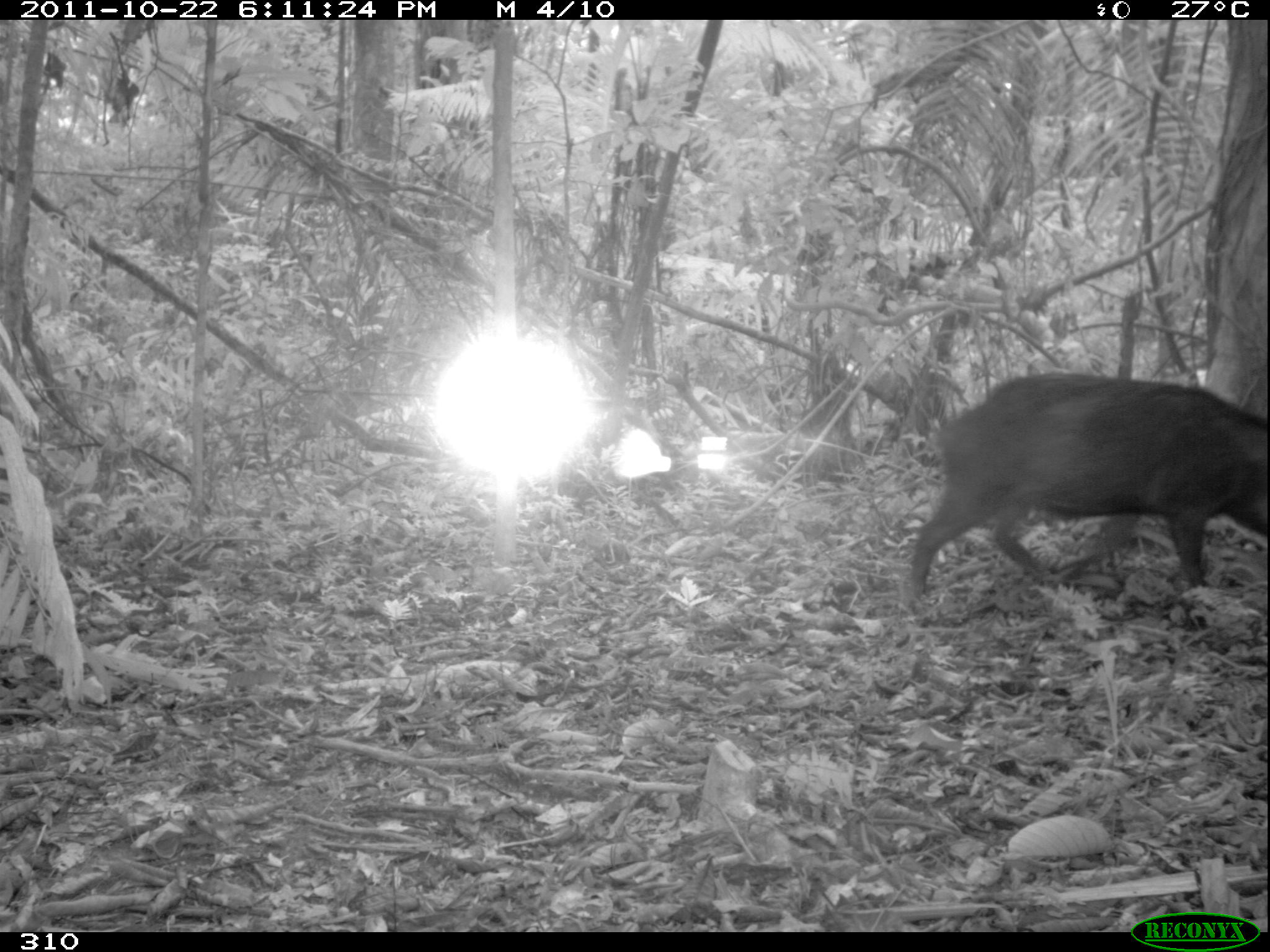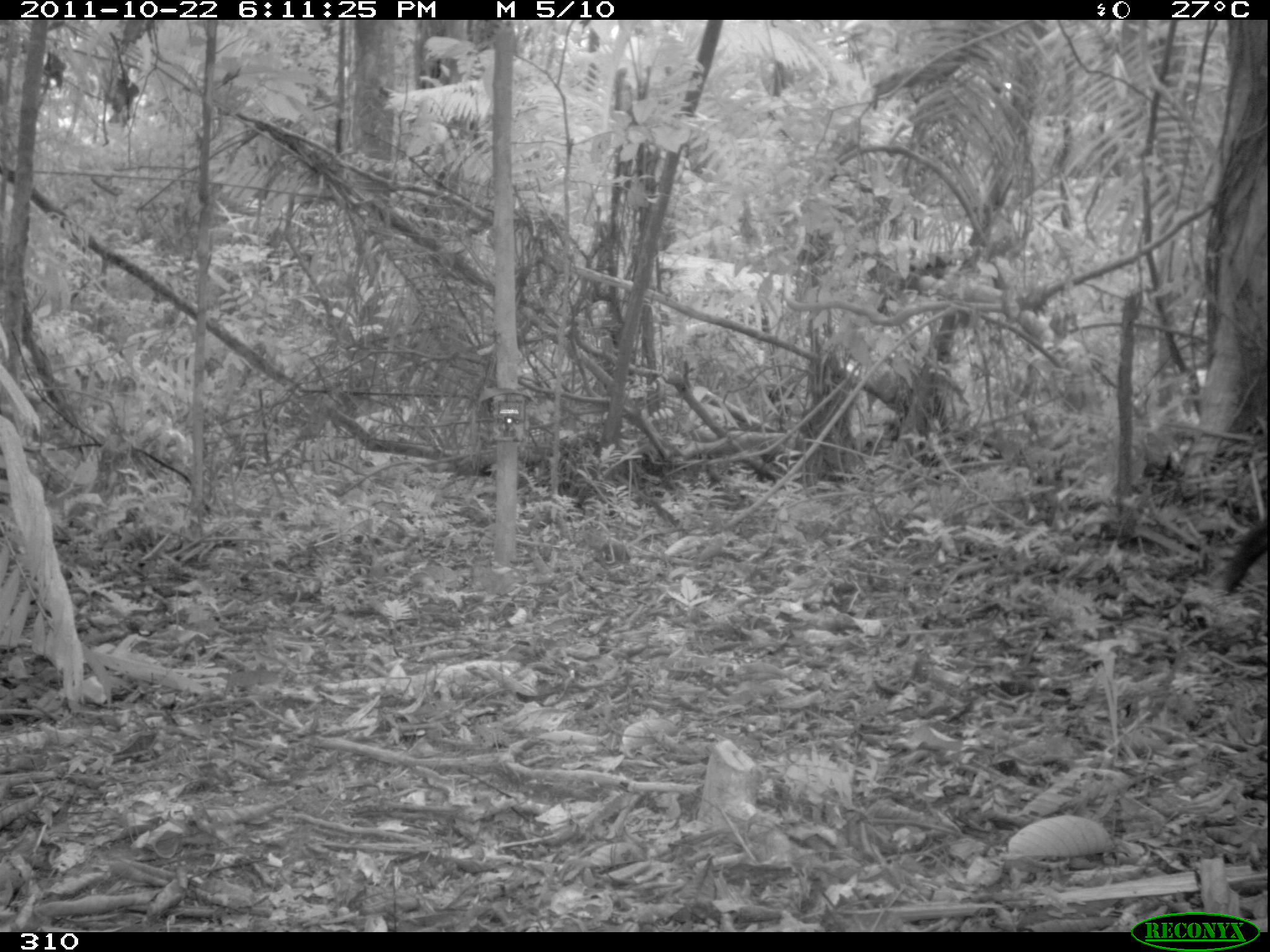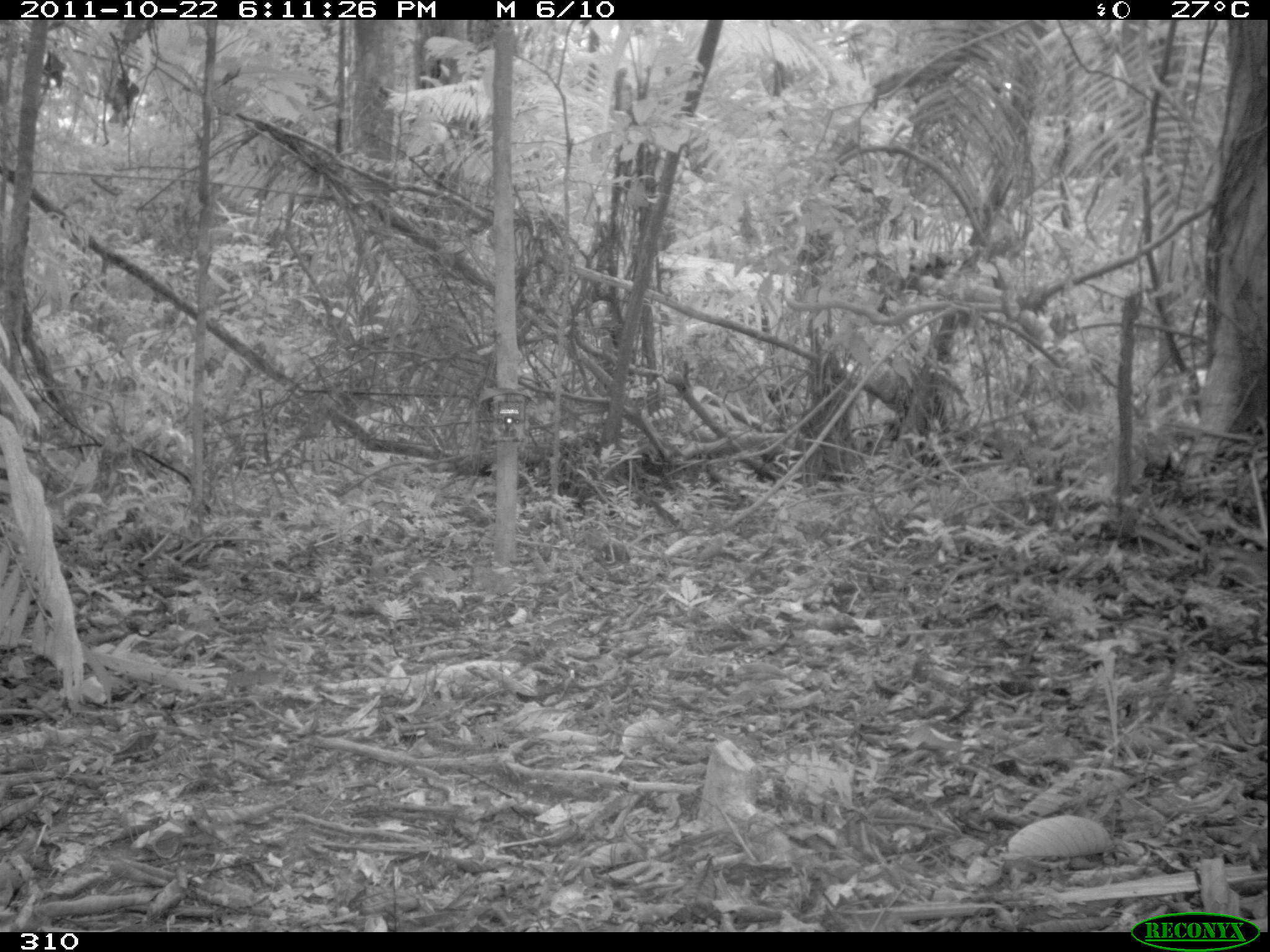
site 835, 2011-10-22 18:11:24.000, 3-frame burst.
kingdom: Animalia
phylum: Chordata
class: Mammalia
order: Artiodactyla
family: Tayassuidae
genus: Tayassu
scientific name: Tayassu pecari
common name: white-lipped peccary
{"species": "Tayassu pecari (white-lipped peccary)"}